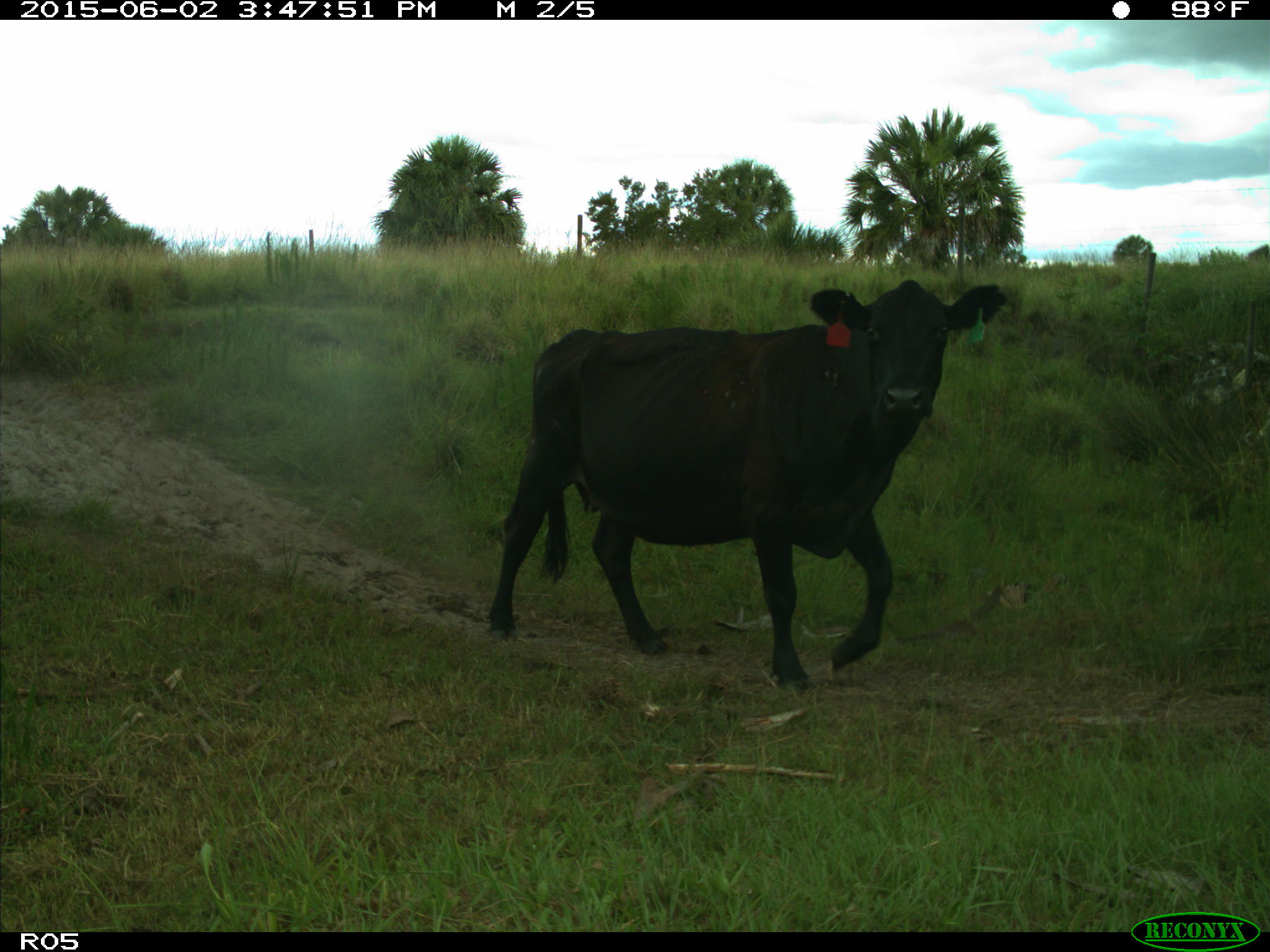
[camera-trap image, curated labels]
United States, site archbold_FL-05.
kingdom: Animalia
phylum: Chordata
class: Mammalia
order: Artiodactyla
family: Bovidae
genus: Bos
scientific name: Bos taurus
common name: domestic cow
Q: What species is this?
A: Bos taurus (domestic cow).